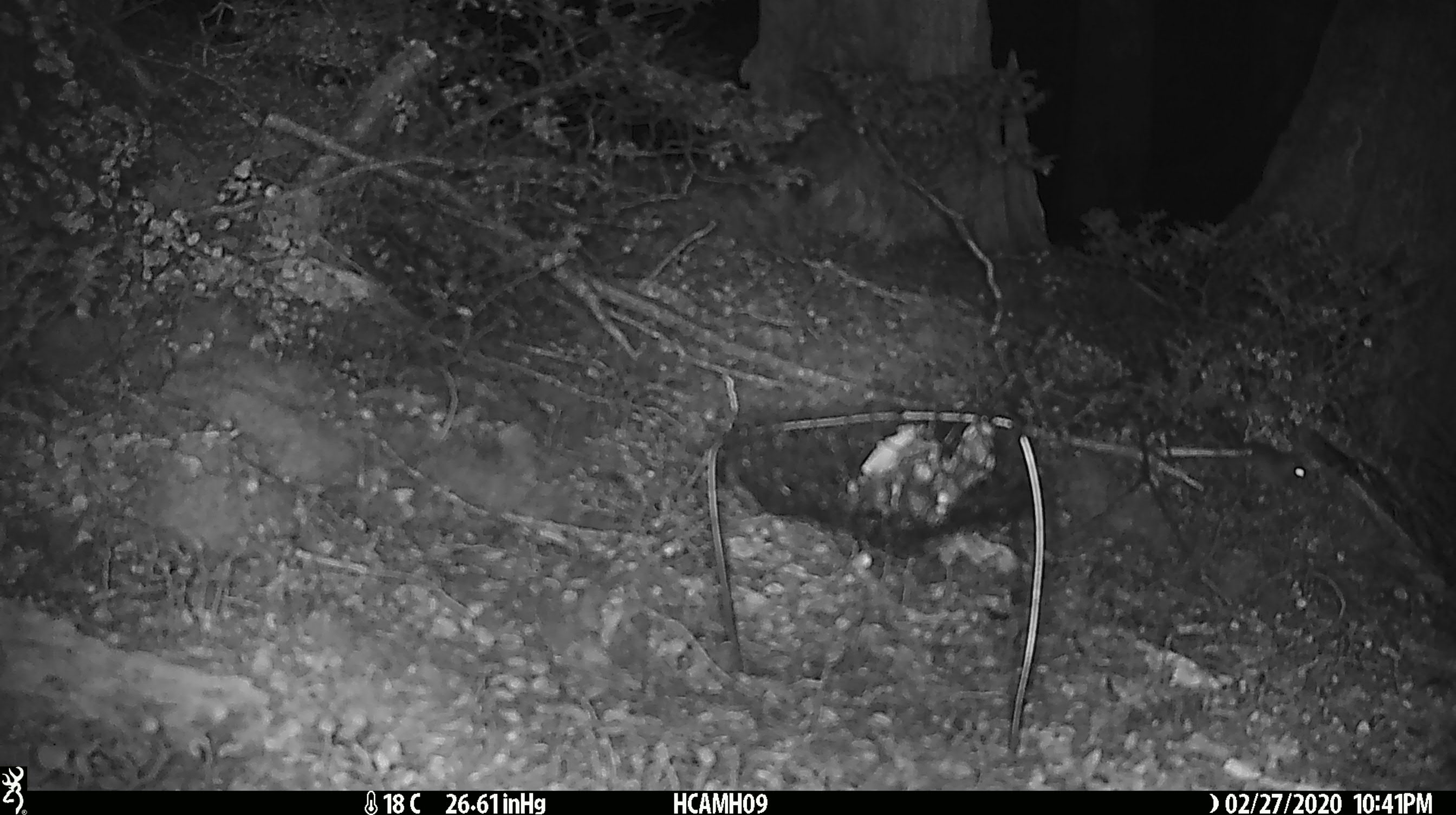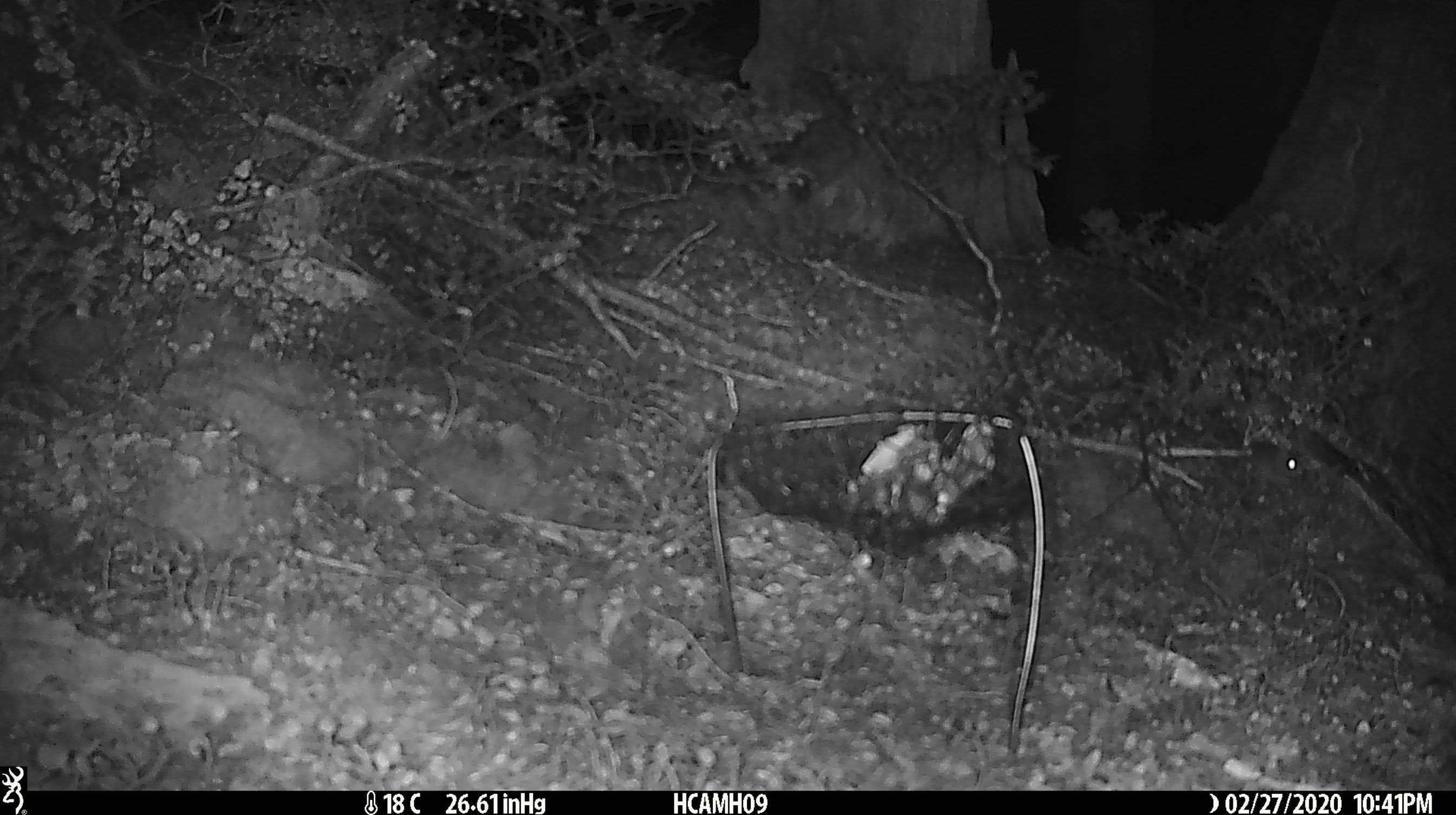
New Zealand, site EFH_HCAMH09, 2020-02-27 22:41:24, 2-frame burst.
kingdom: Animalia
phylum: Chordata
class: Mammalia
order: Rodentia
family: Muridae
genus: Mus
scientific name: Mus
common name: mouse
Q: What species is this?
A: Mouse (Mus).